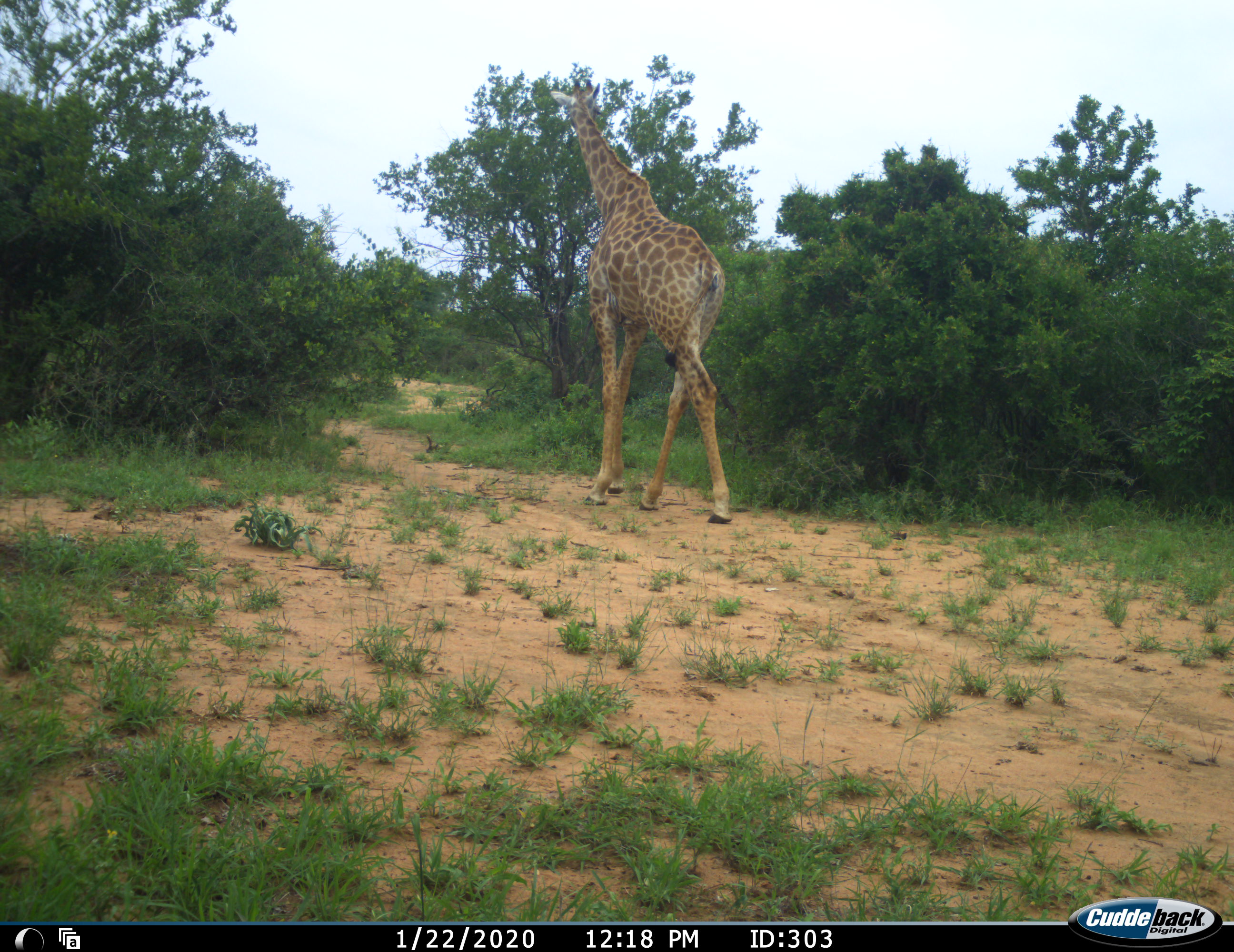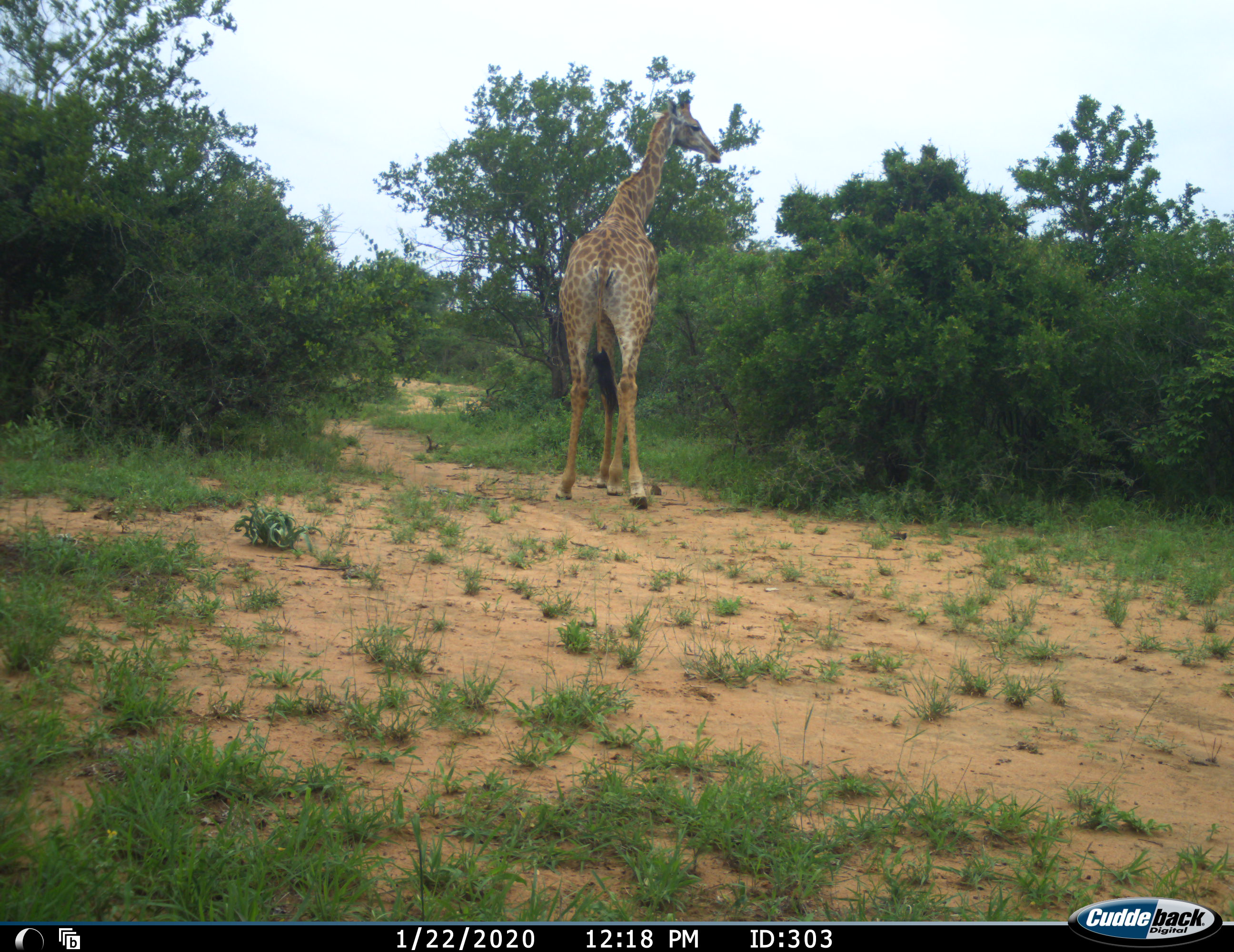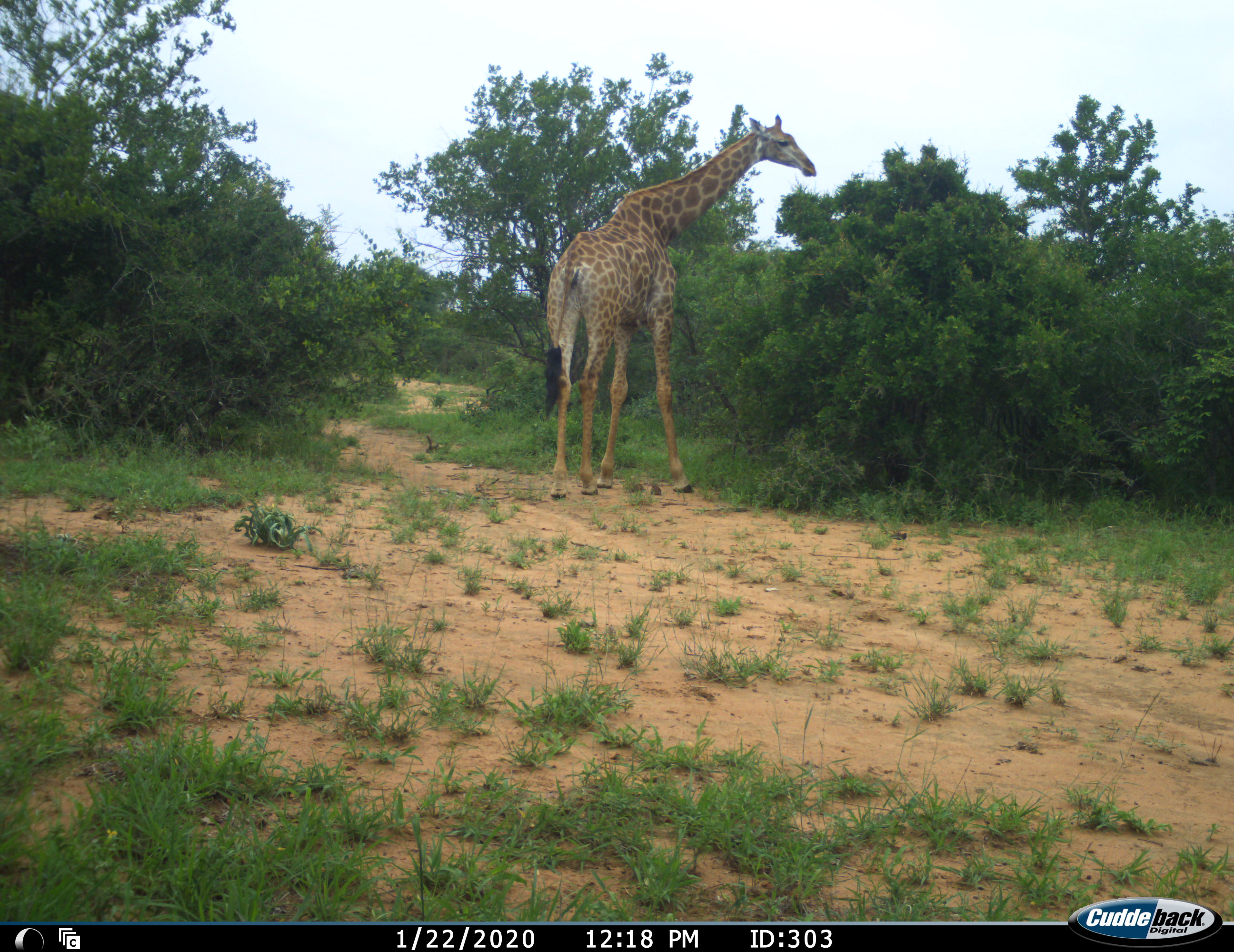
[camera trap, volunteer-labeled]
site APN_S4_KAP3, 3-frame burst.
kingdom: Animalia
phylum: Chordata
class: Mammalia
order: Artiodactyla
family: Giraffidae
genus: Giraffa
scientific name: Giraffa camelopardalis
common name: giraffe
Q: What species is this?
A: Giraffe (Giraffa camelopardalis).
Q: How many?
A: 1.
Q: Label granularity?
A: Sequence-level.